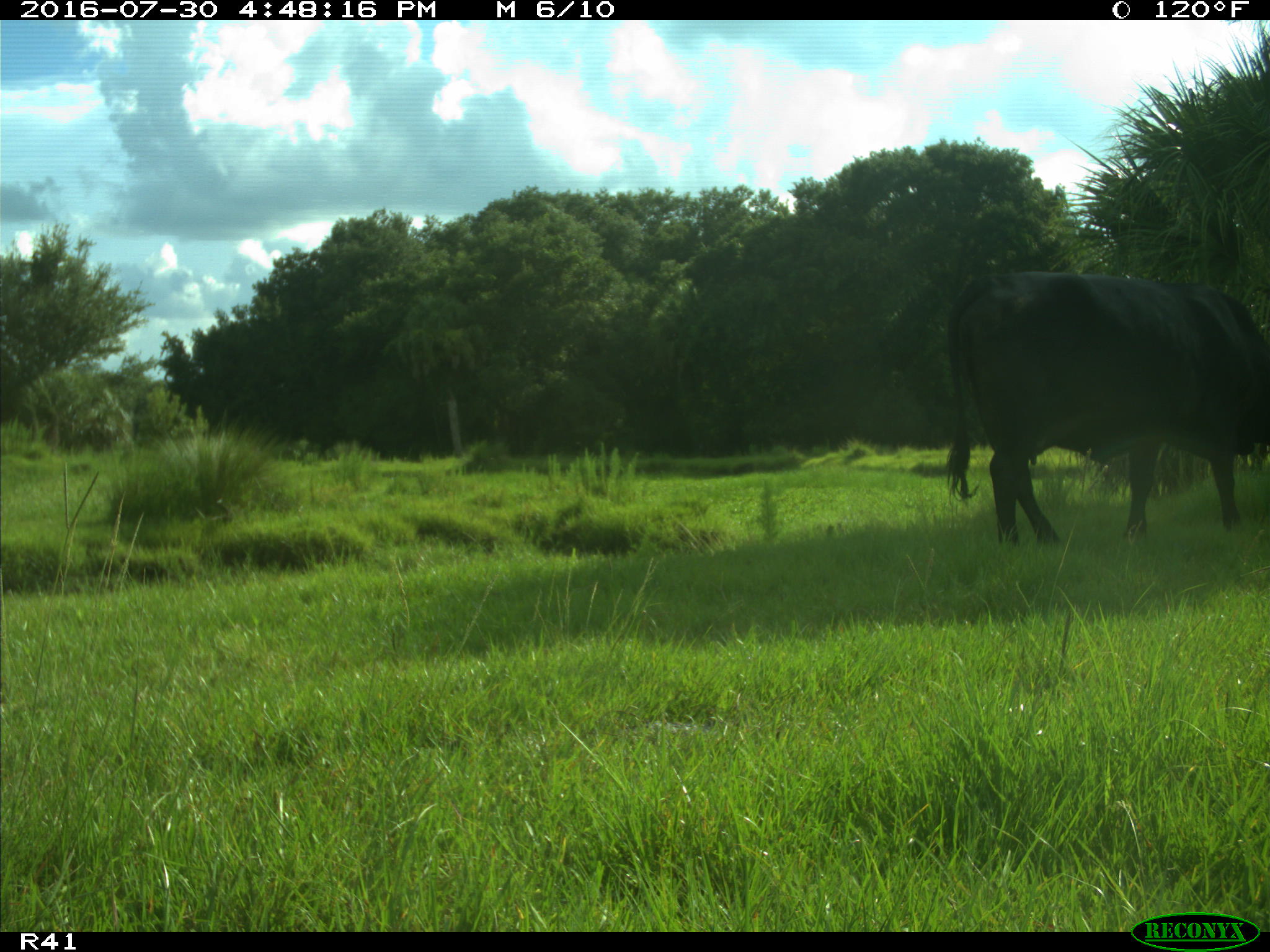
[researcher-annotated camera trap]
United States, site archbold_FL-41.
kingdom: Animalia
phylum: Chordata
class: Mammalia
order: Artiodactyla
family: Bovidae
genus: Bos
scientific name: Bos taurus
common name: domestic cow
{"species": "Bos taurus (domestic cow)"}